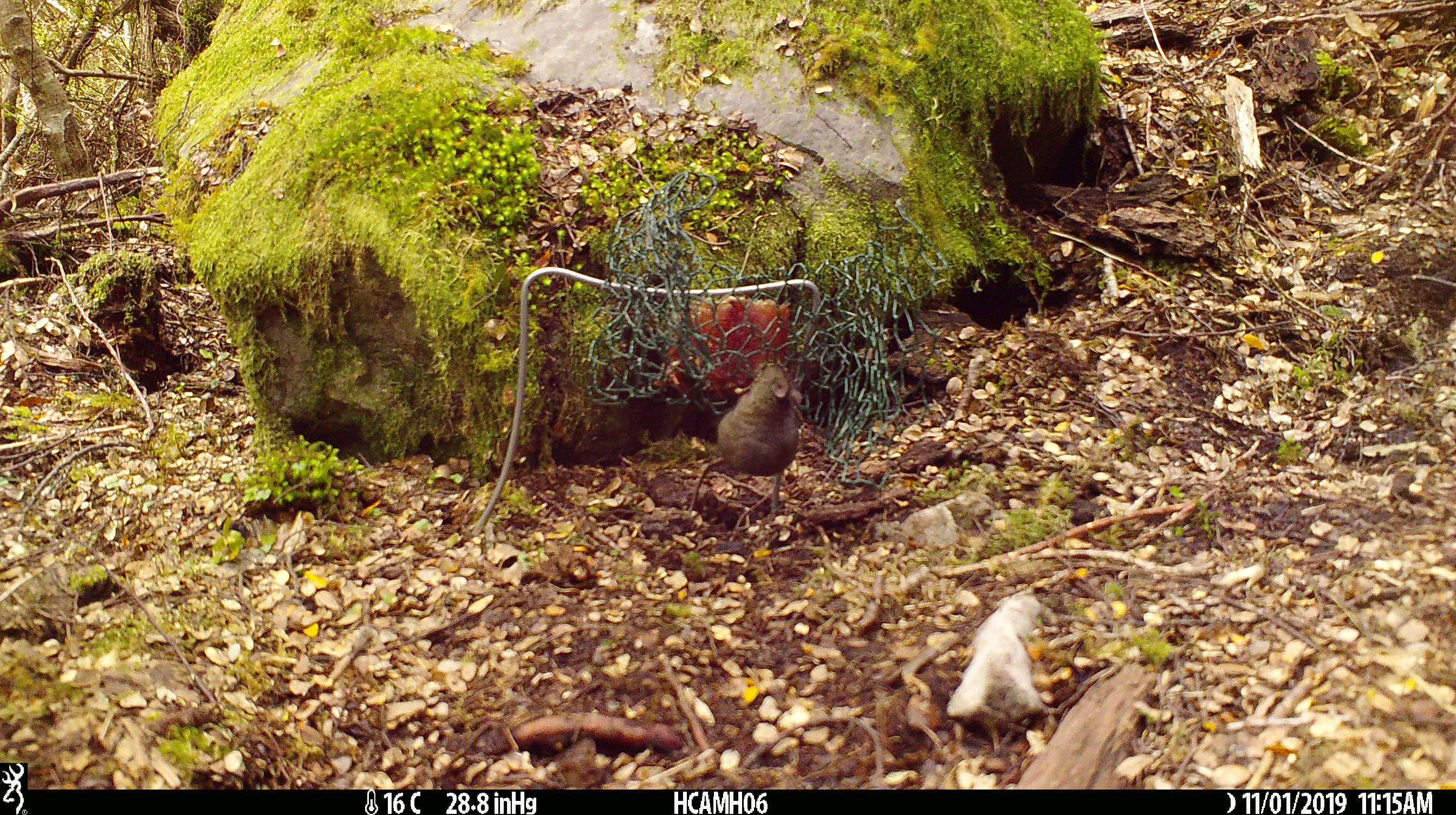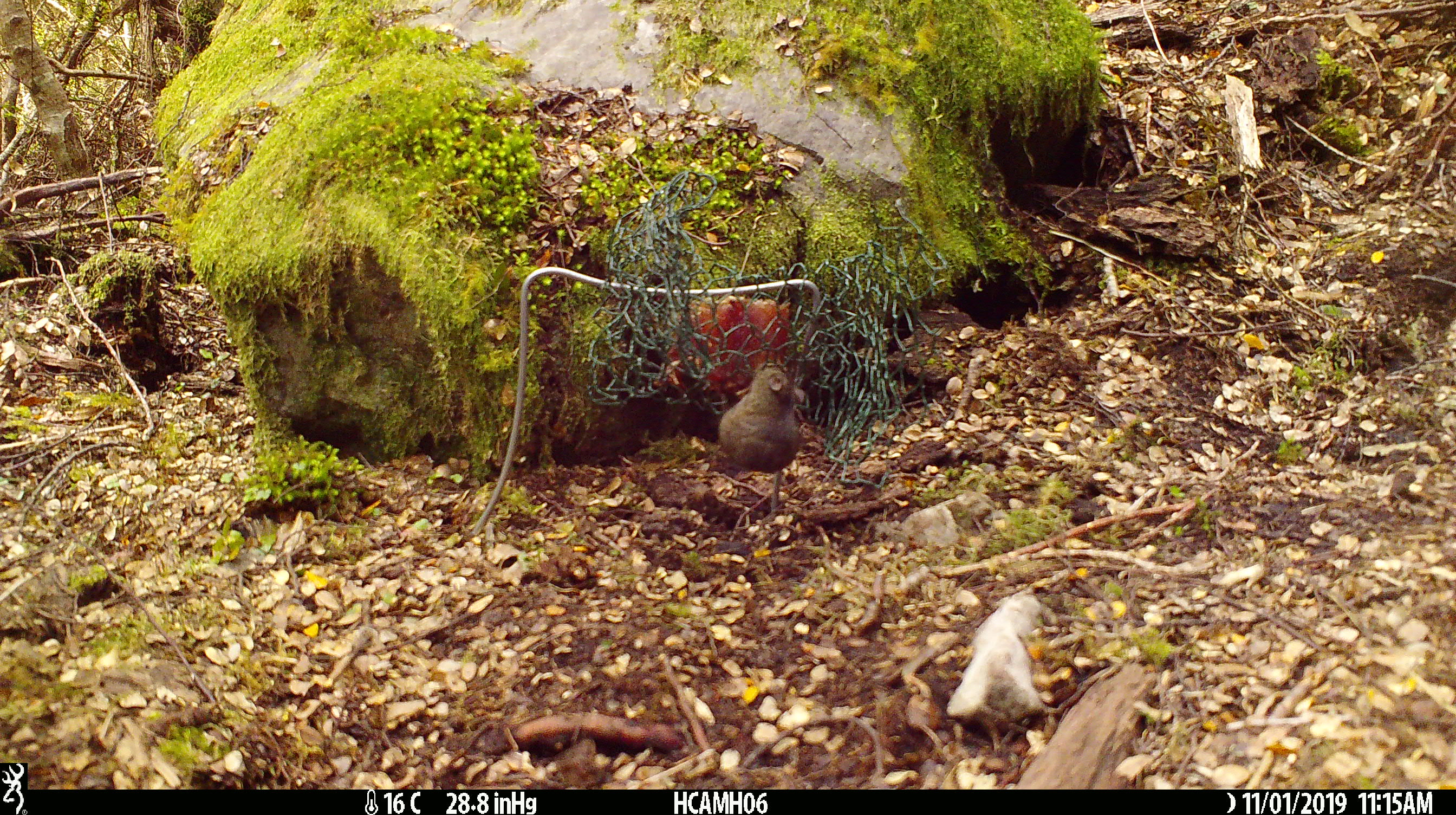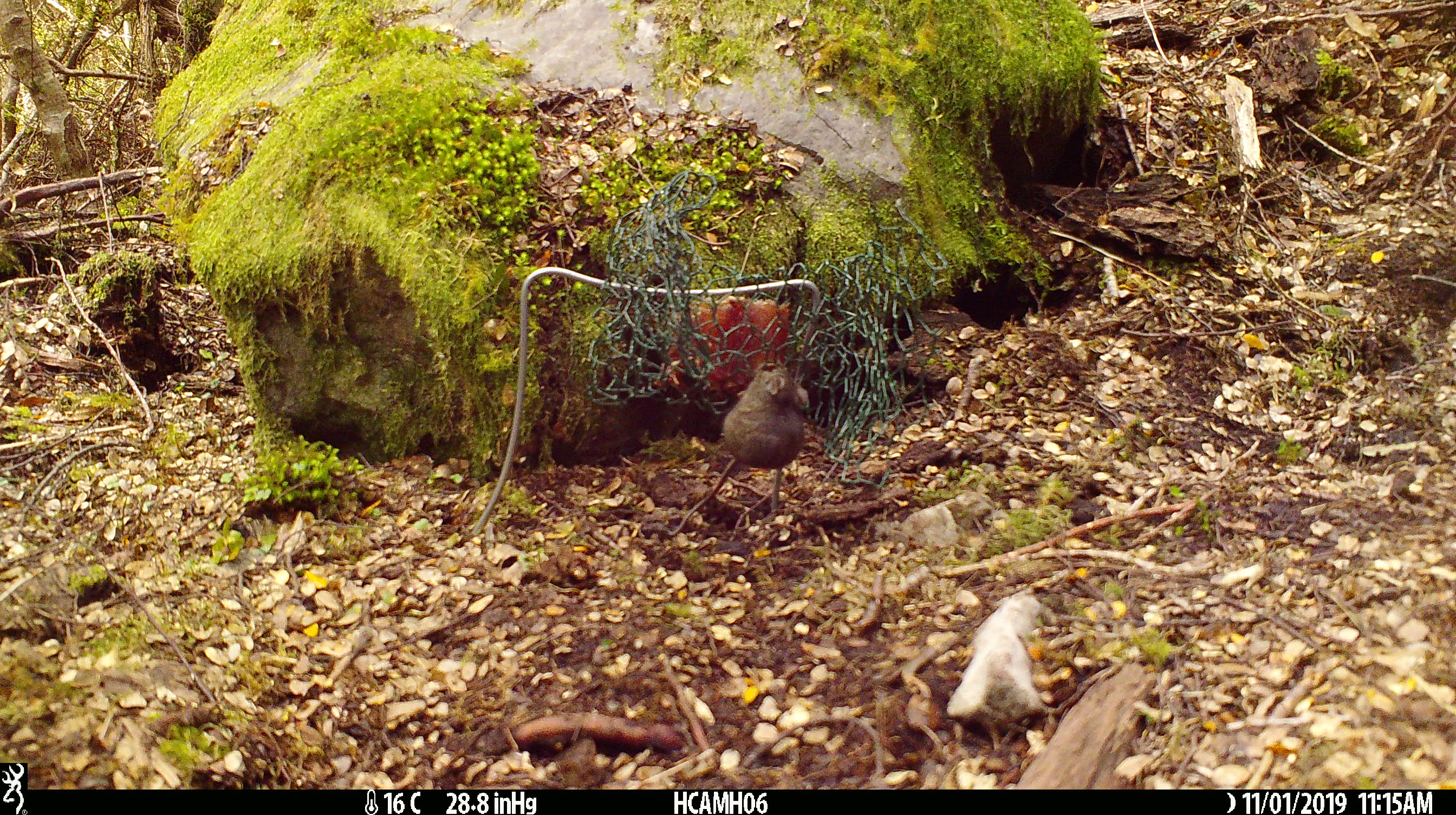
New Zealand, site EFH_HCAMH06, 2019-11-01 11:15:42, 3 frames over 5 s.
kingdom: Animalia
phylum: Chordata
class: Mammalia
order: Rodentia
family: Muridae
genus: Mus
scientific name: Mus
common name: mouse